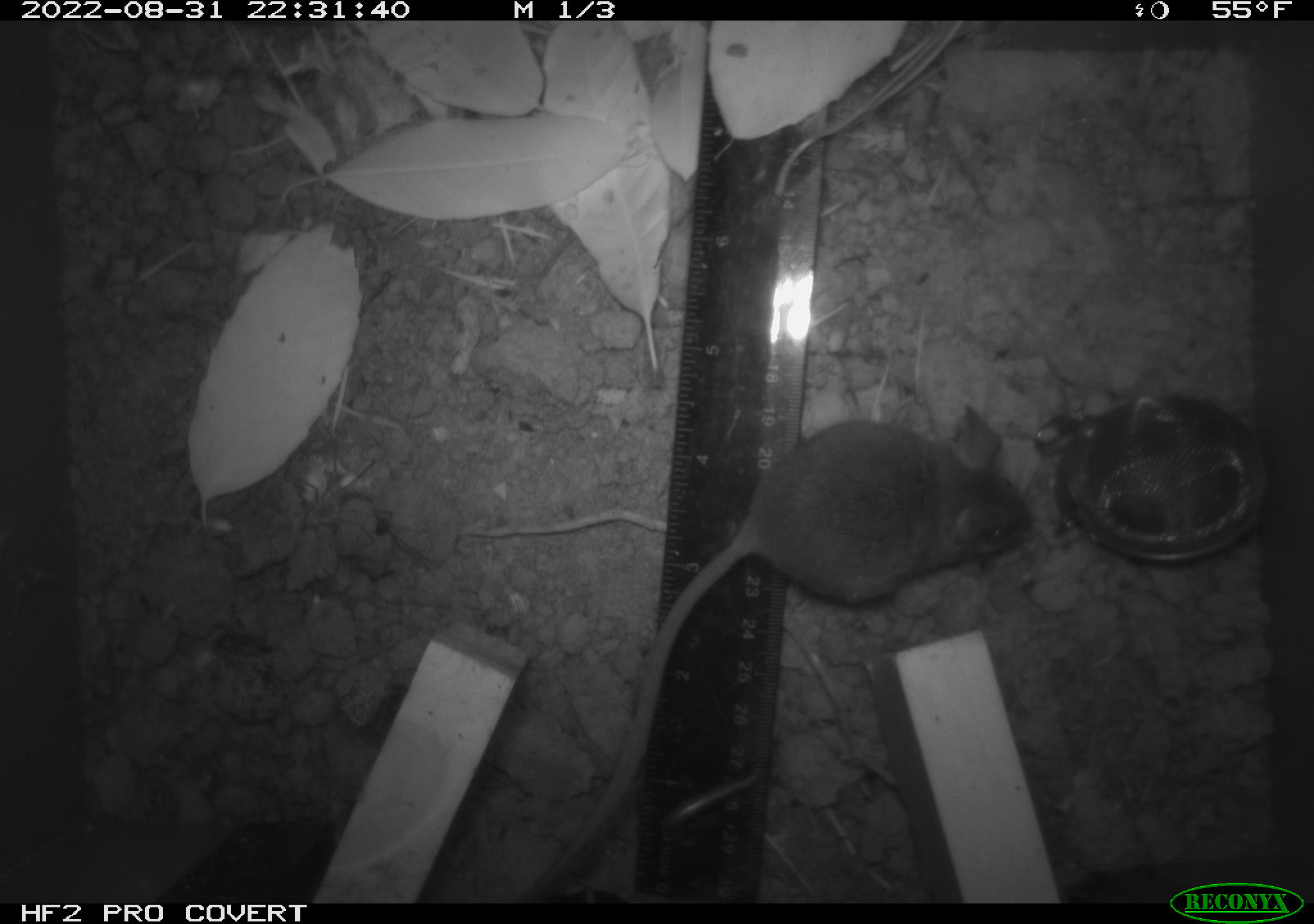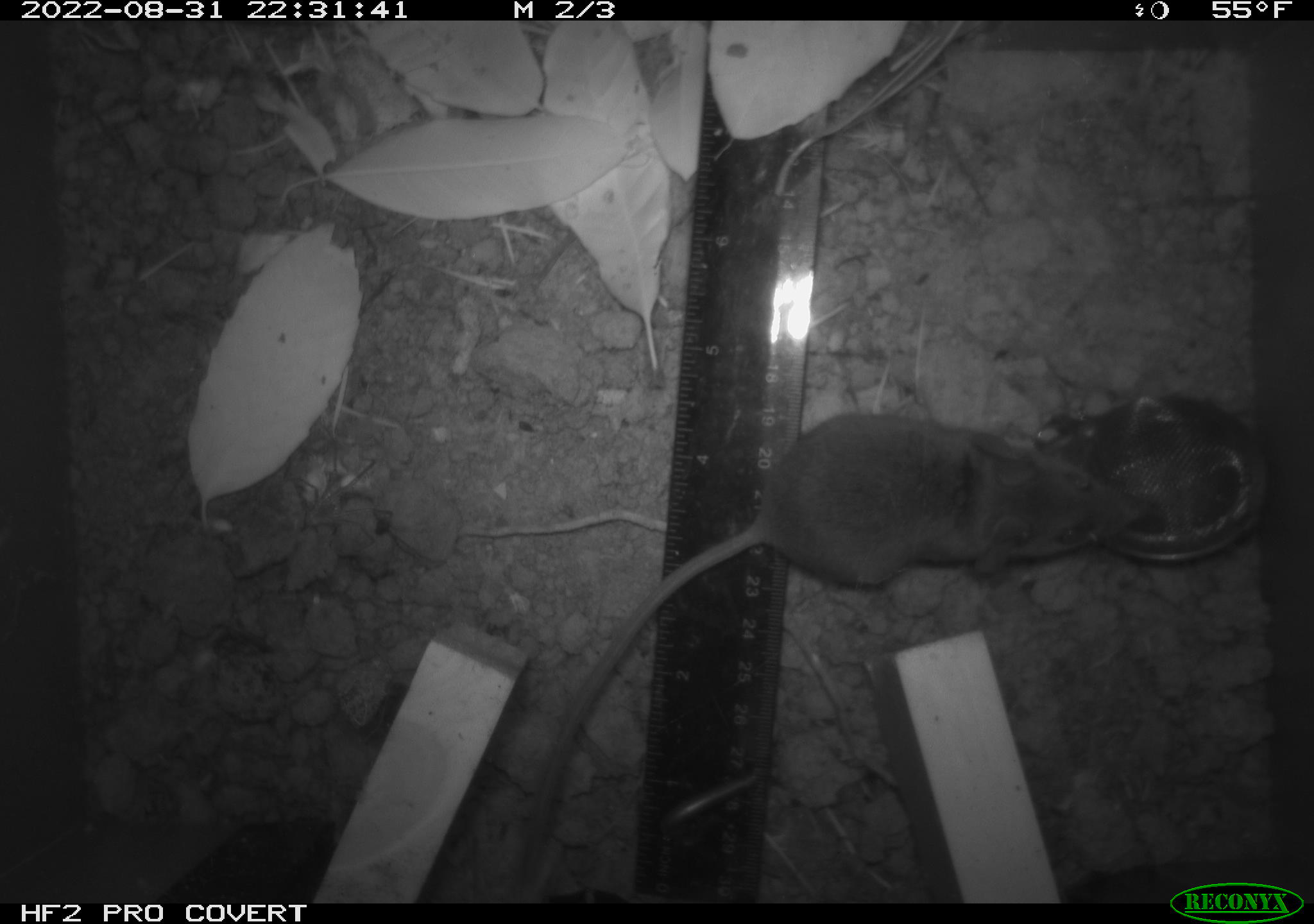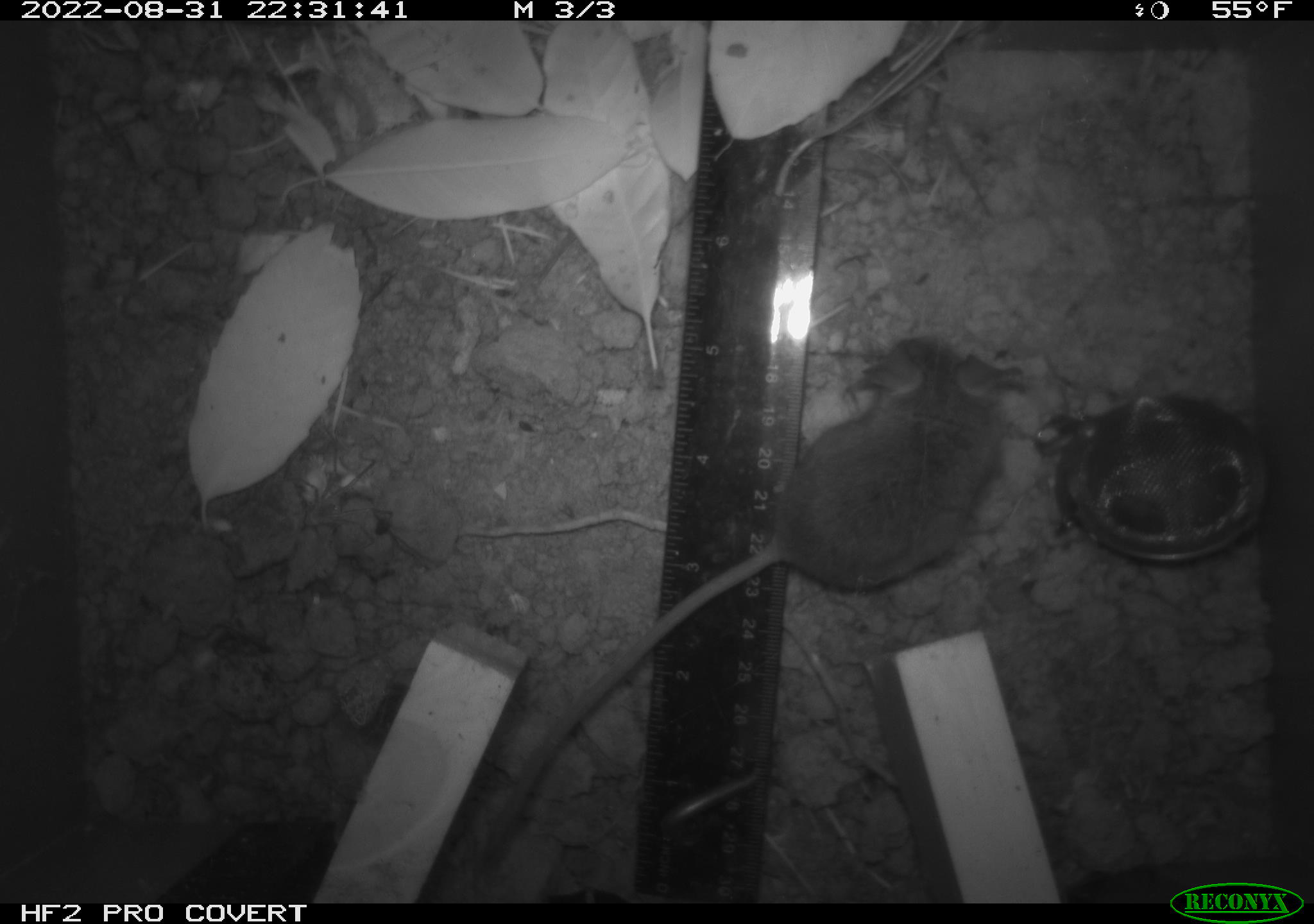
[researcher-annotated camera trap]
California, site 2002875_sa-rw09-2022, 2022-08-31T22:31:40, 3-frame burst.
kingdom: Animalia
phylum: Chordata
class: Mammalia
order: Rodentia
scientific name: Rodentia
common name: rodent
Rodent (Rodentia).